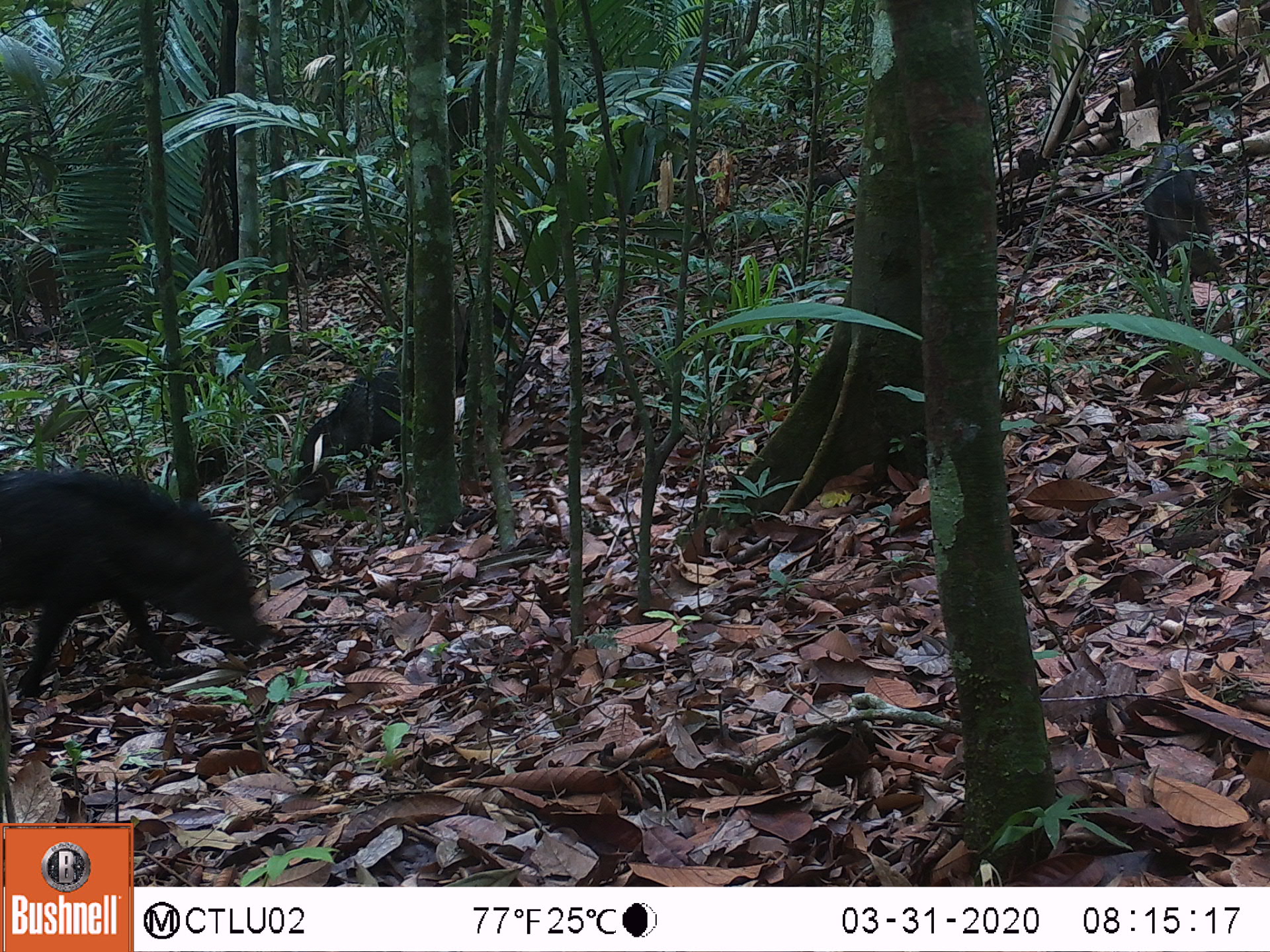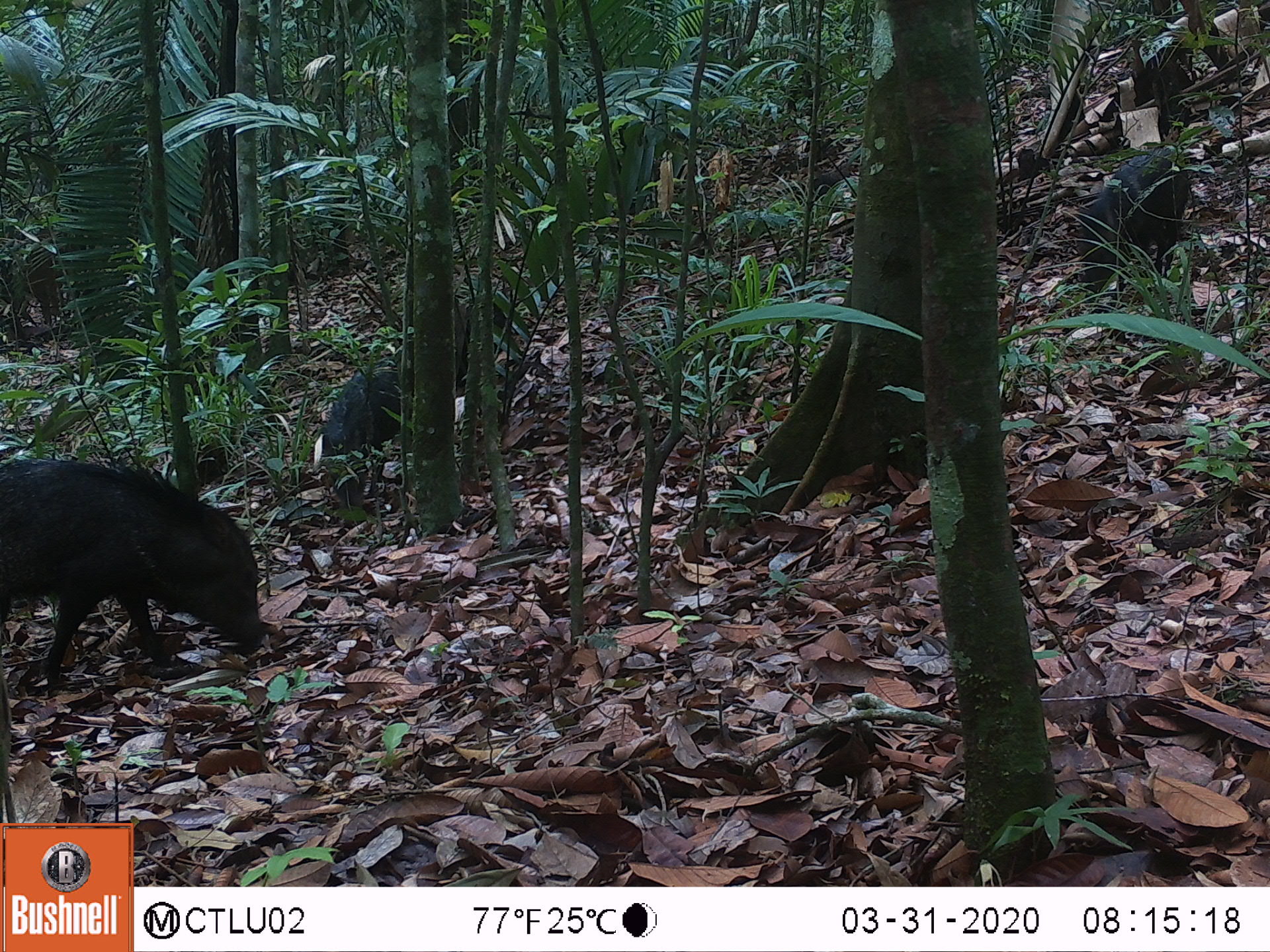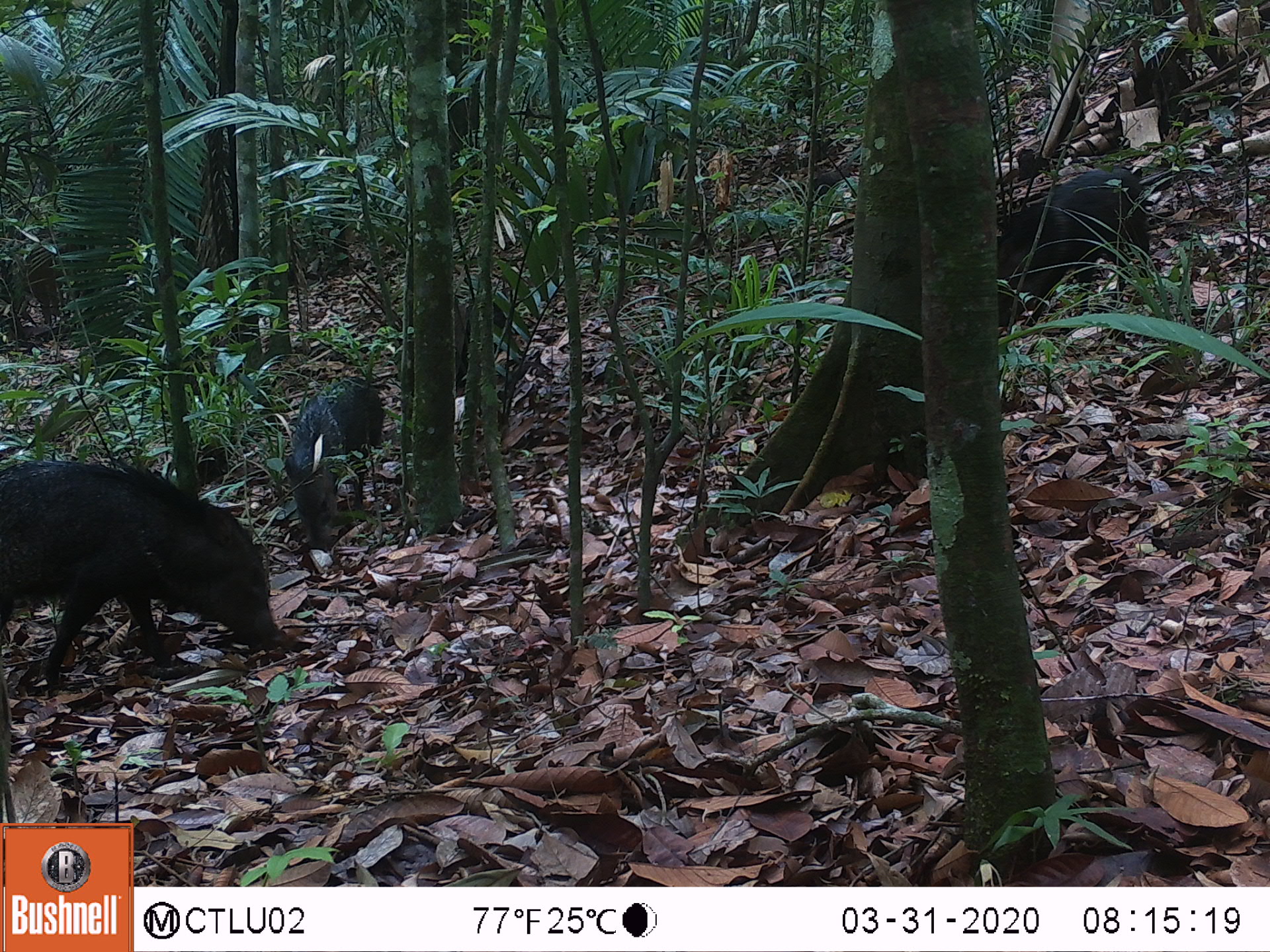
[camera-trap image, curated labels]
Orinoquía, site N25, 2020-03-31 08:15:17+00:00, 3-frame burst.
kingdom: Animalia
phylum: Chordata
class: Mammalia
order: Artiodactyla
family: Tayassuidae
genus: Pecari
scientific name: Pecari tajacu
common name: collared peccary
Collared peccary (Pecari tajacu).